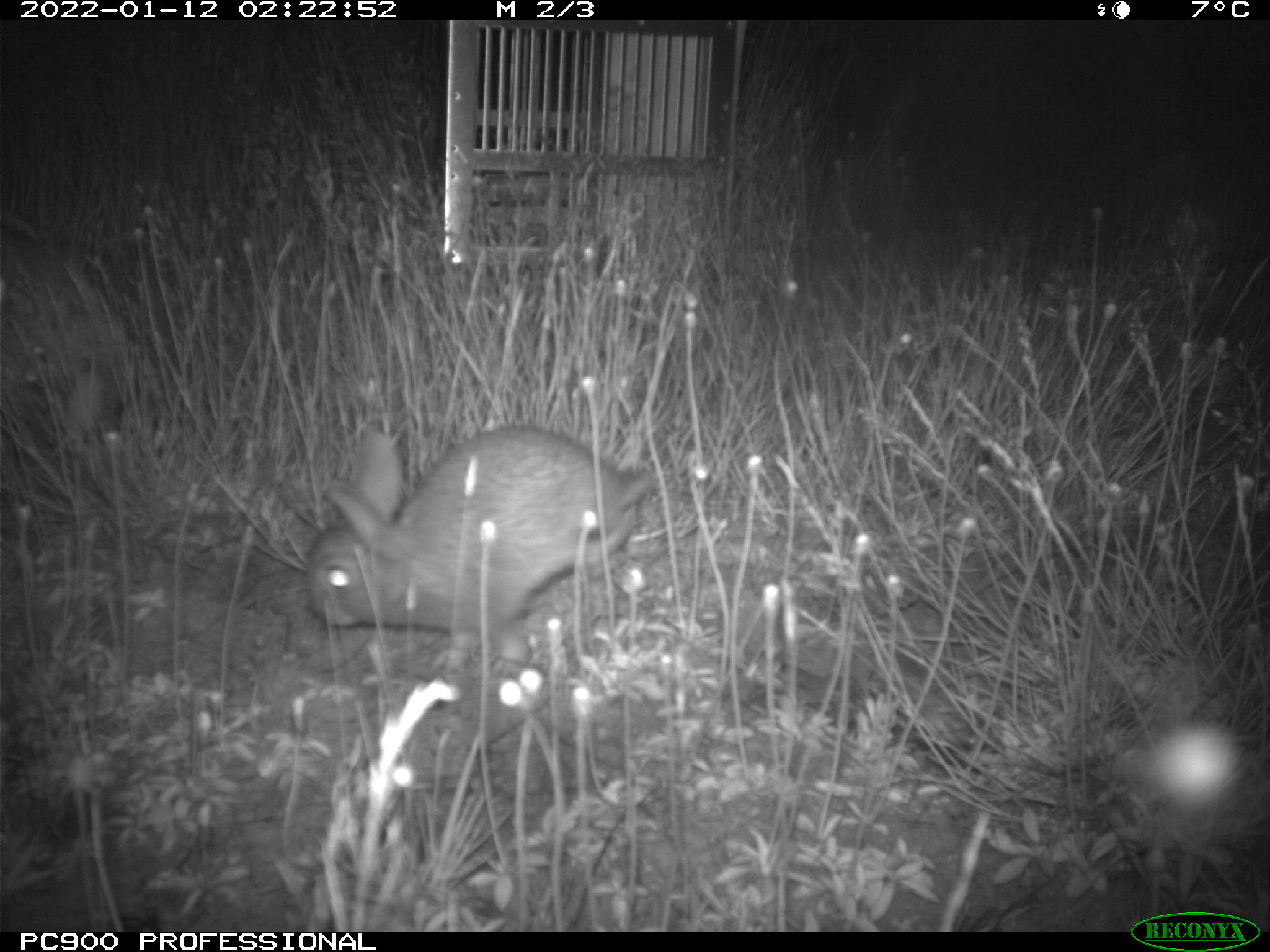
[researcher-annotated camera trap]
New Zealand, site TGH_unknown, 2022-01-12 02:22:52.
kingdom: Animalia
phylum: Chordata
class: Mammalia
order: Lagomorpha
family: Leporidae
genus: Oryctolagus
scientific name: Oryctolagus cuniculus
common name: european rabbit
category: rabbit